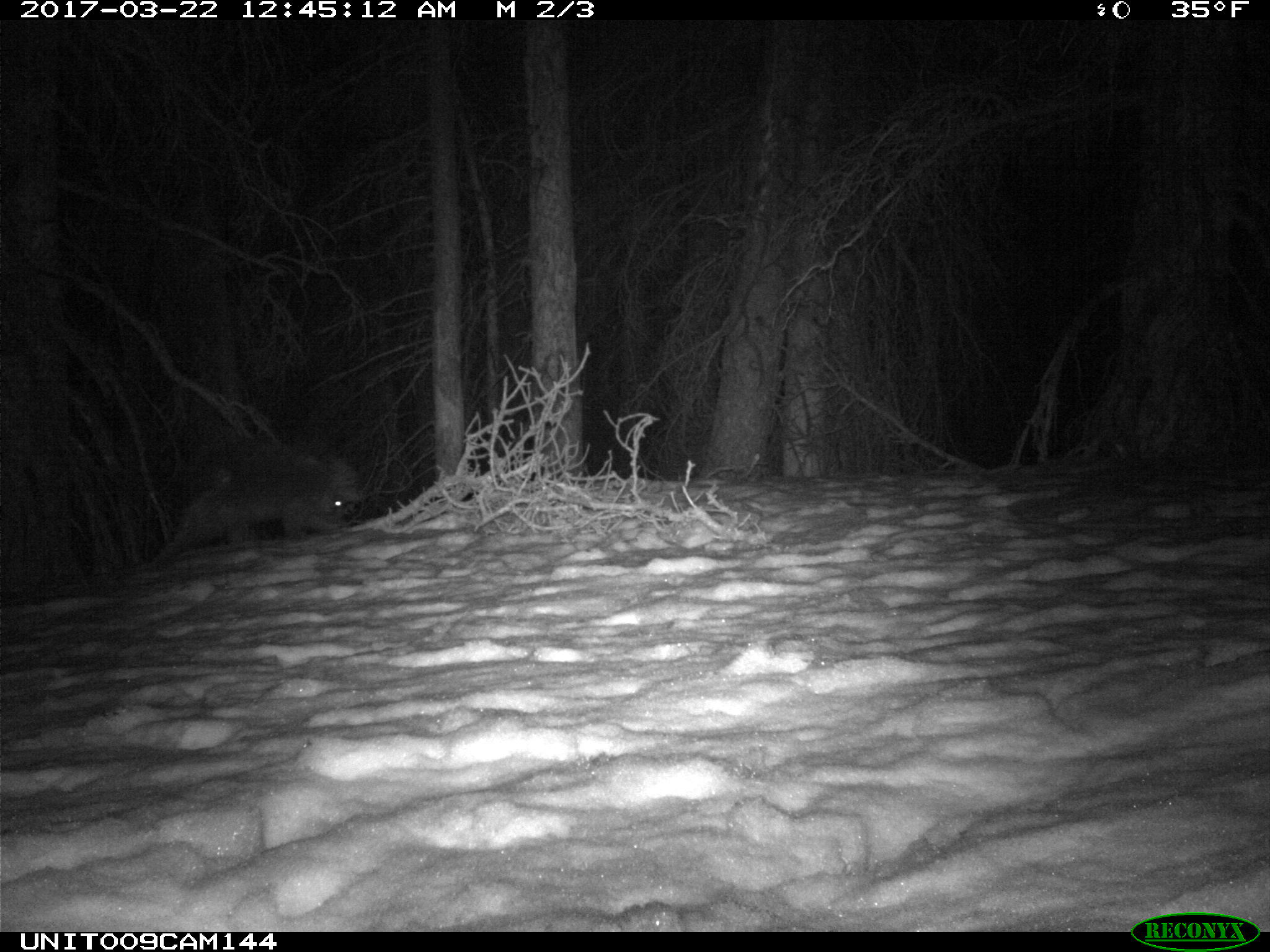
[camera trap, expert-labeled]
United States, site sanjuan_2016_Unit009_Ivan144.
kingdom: Animalia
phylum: Chordata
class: Mammalia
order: Rodentia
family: Erethizontidae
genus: Erethizon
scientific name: Erethizon dorsatum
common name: north american porcupine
Erethizon dorsatum (north american porcupine).